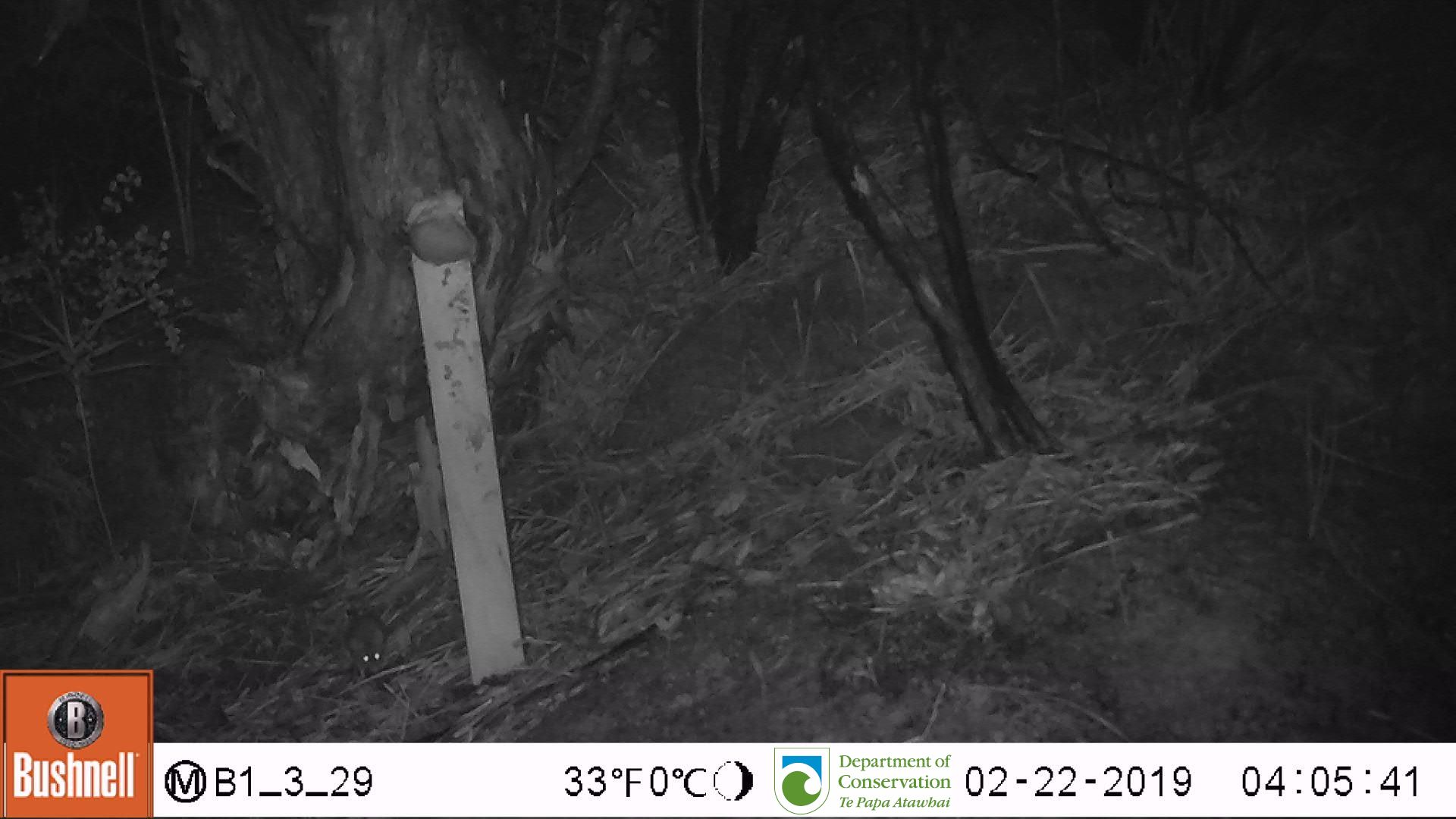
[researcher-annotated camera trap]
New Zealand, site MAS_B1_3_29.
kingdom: Animalia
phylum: Chordata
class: Mammalia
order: Rodentia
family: Muridae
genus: Mus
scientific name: Mus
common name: mouse